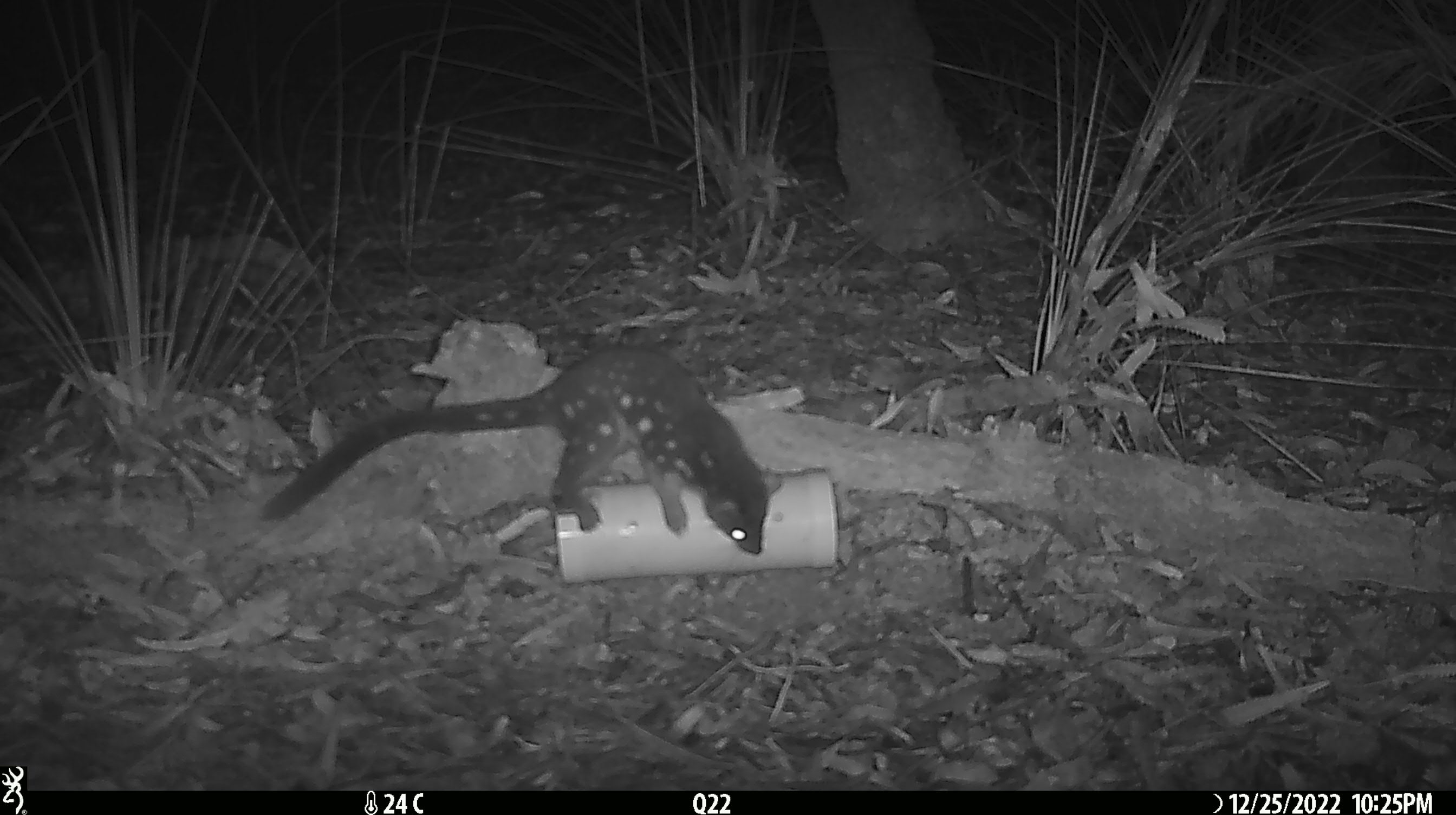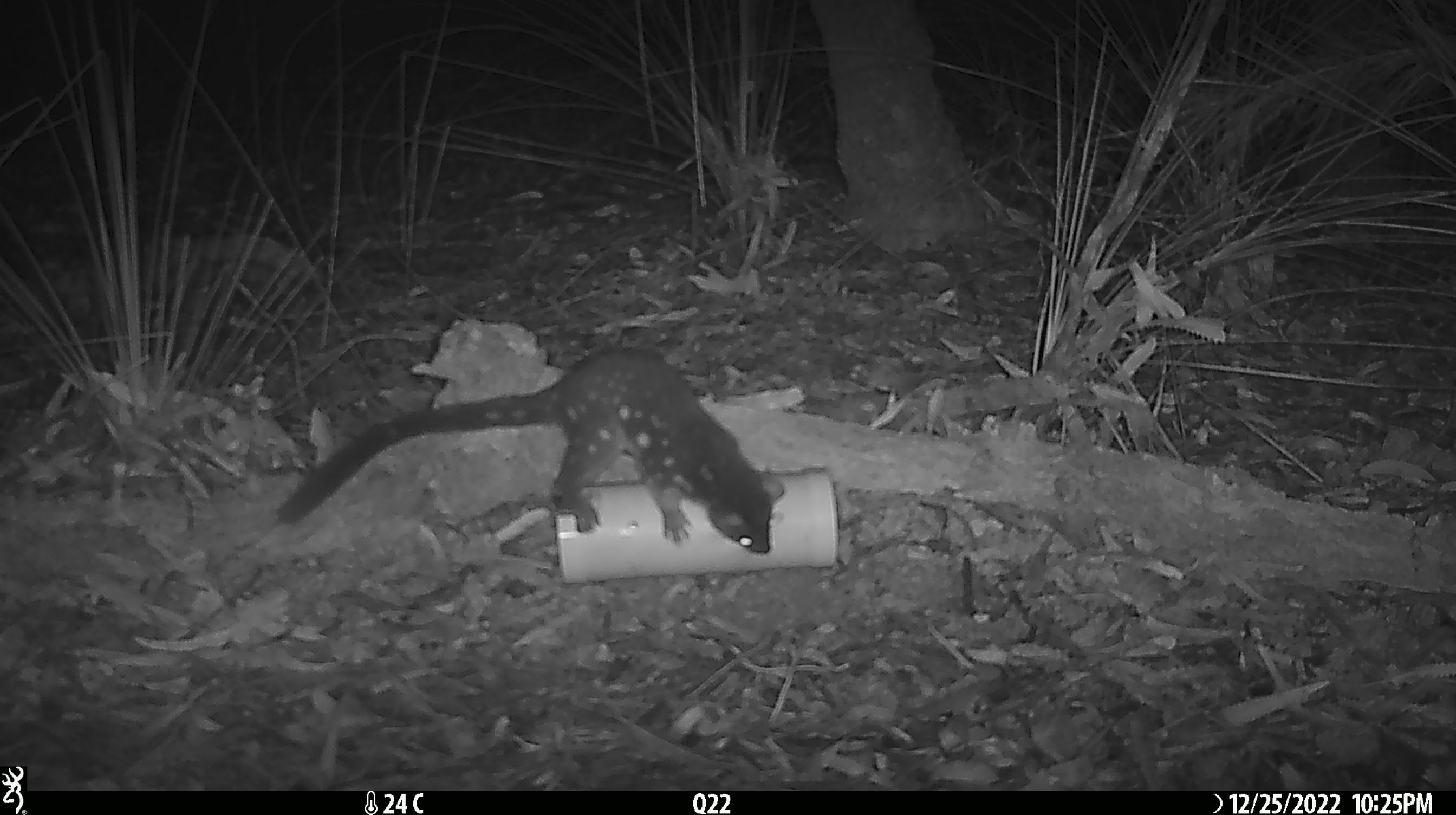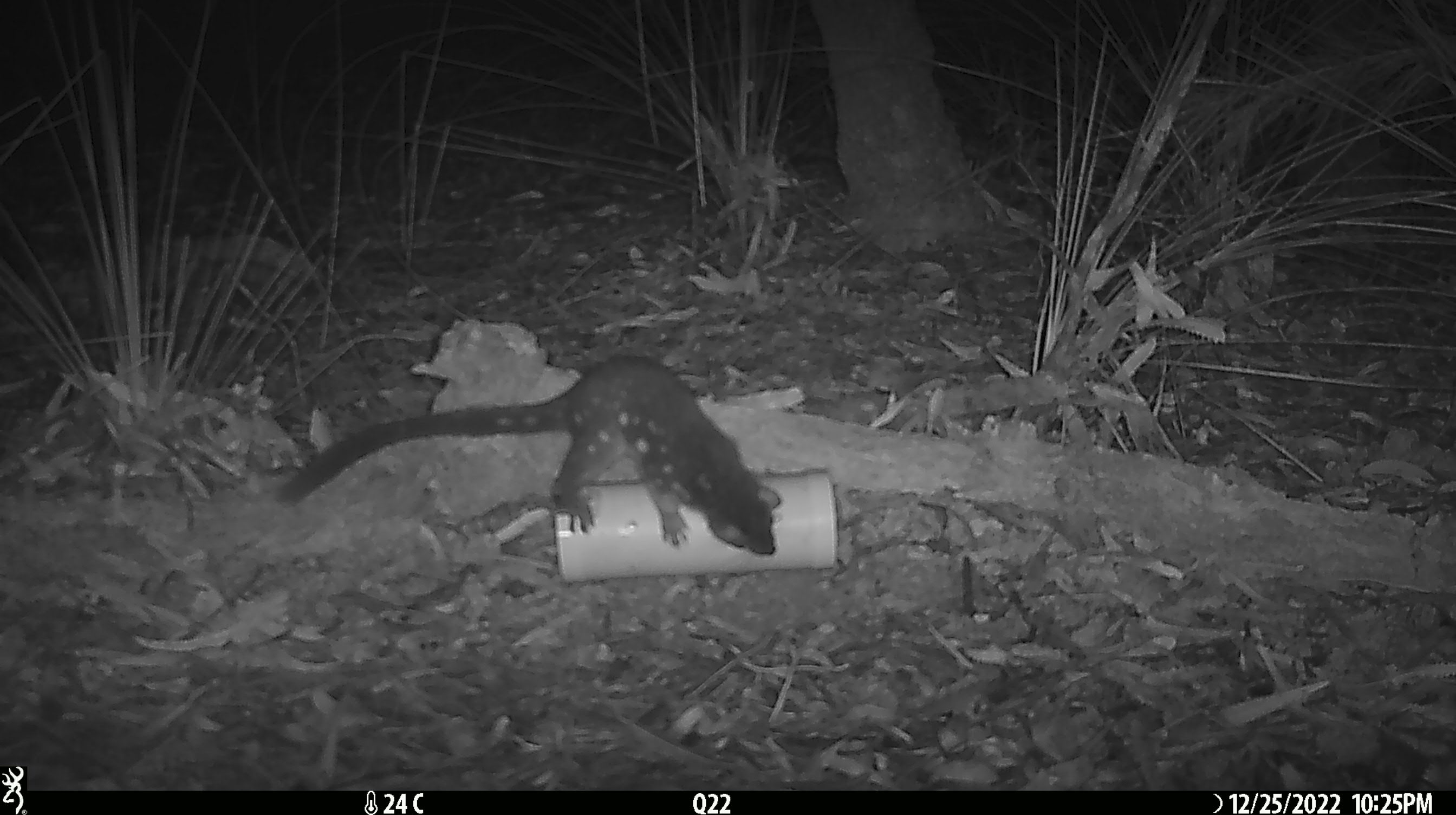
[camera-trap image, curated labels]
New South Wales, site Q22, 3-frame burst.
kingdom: Animalia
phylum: Chordata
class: Mammalia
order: Dasyuromorphia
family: Dasyuridae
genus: Dasyurus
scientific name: Dasyurus maculatus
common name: spotted-tailed quoll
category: quoll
Quoll (spotted-tailed quoll) (Dasyurus maculatus).